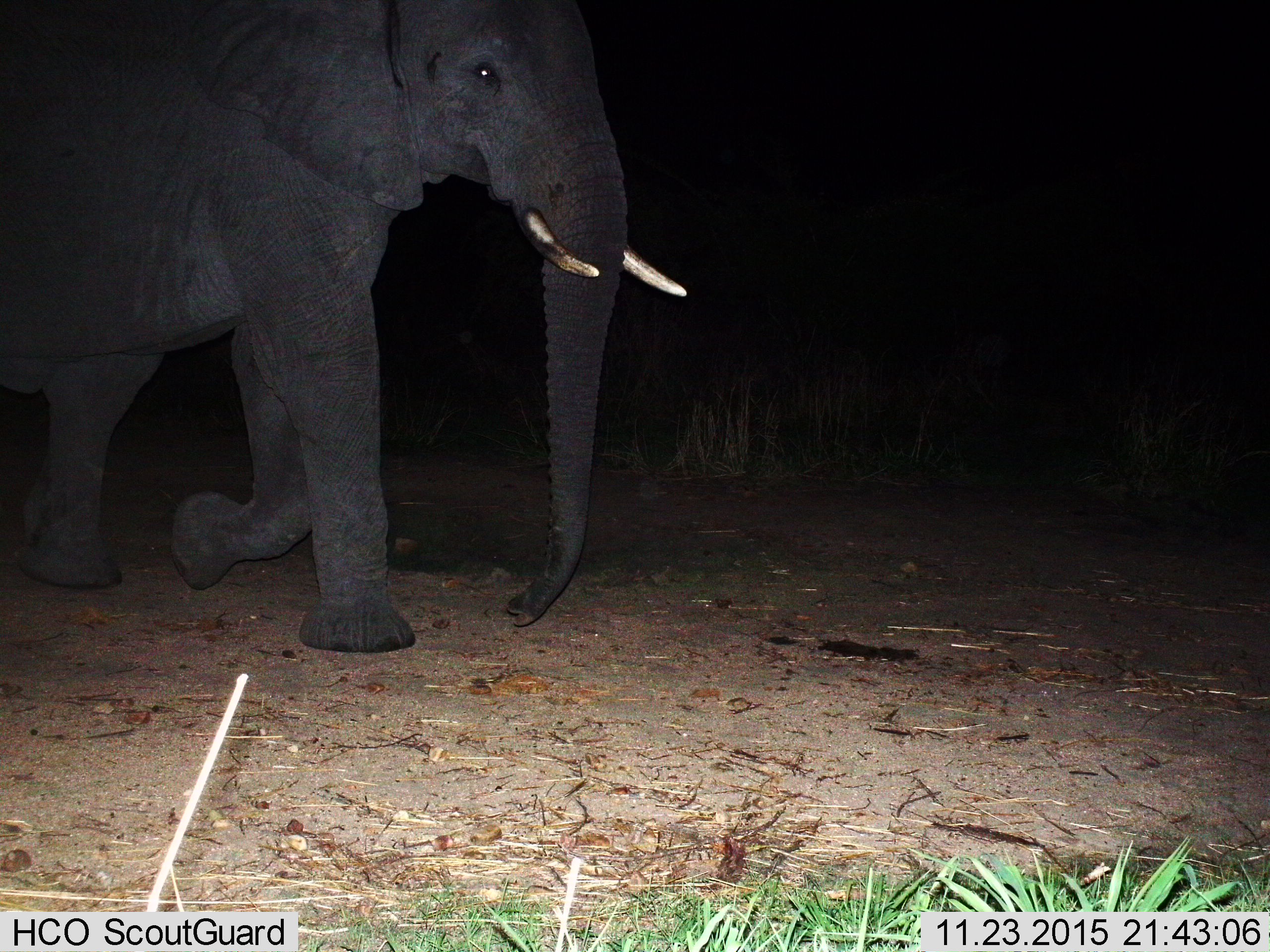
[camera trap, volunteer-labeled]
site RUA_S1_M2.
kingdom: Animalia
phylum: Chordata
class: Mammalia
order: Proboscidea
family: Elephantidae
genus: Loxodonta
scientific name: Loxodonta africana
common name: african bush elephant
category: elephant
Elephant (african bush elephant) (Loxodonta africana), count 1. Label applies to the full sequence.